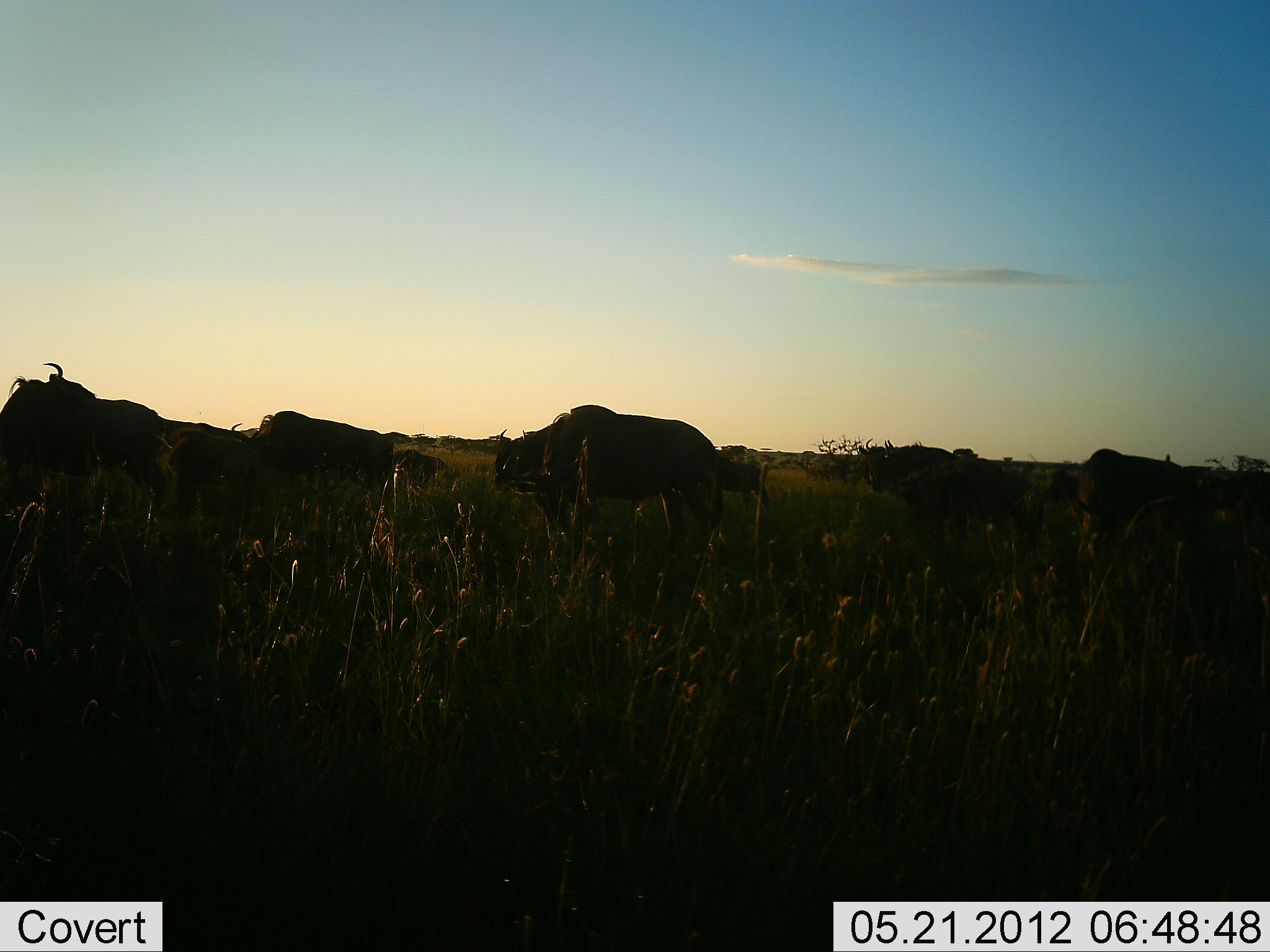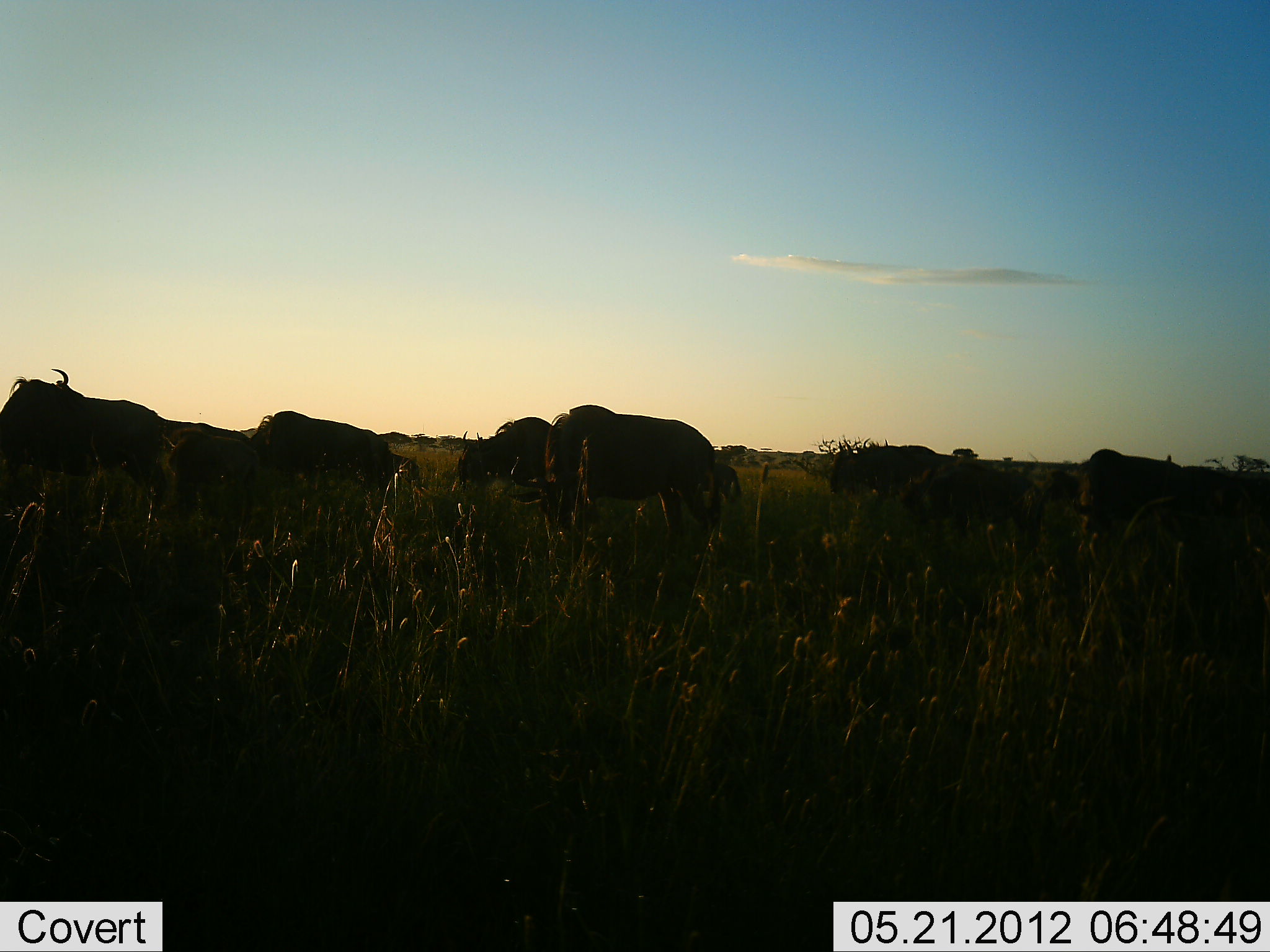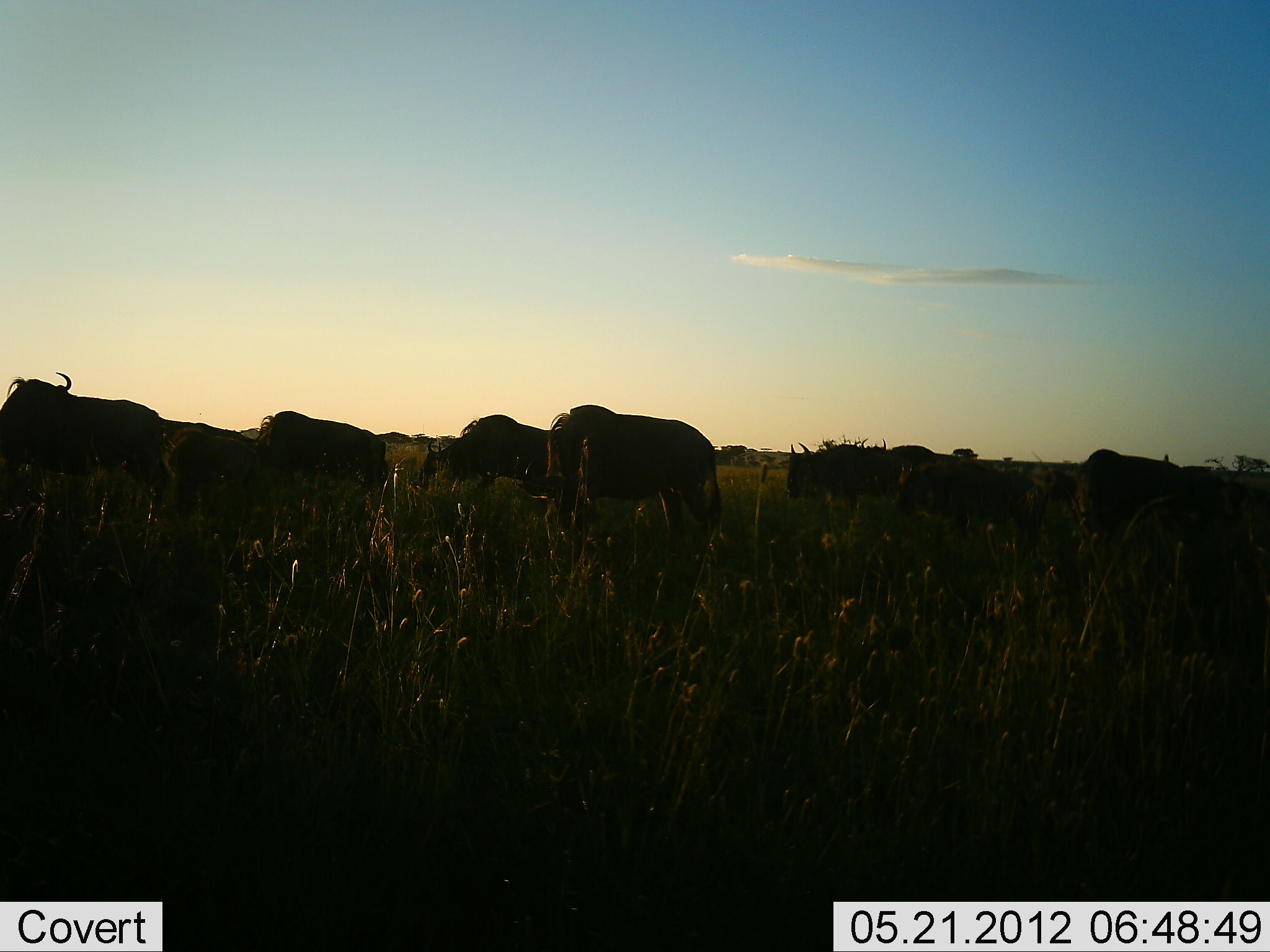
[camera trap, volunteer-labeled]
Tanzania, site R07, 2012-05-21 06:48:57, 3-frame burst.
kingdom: Animalia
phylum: Chordata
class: Mammalia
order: Artiodactyla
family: Bovidae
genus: Connochaetes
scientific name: Connochaetes taurinus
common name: blue wildebeest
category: wildebeest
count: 11-50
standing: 60%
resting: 0%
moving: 50%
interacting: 0%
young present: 0%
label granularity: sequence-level